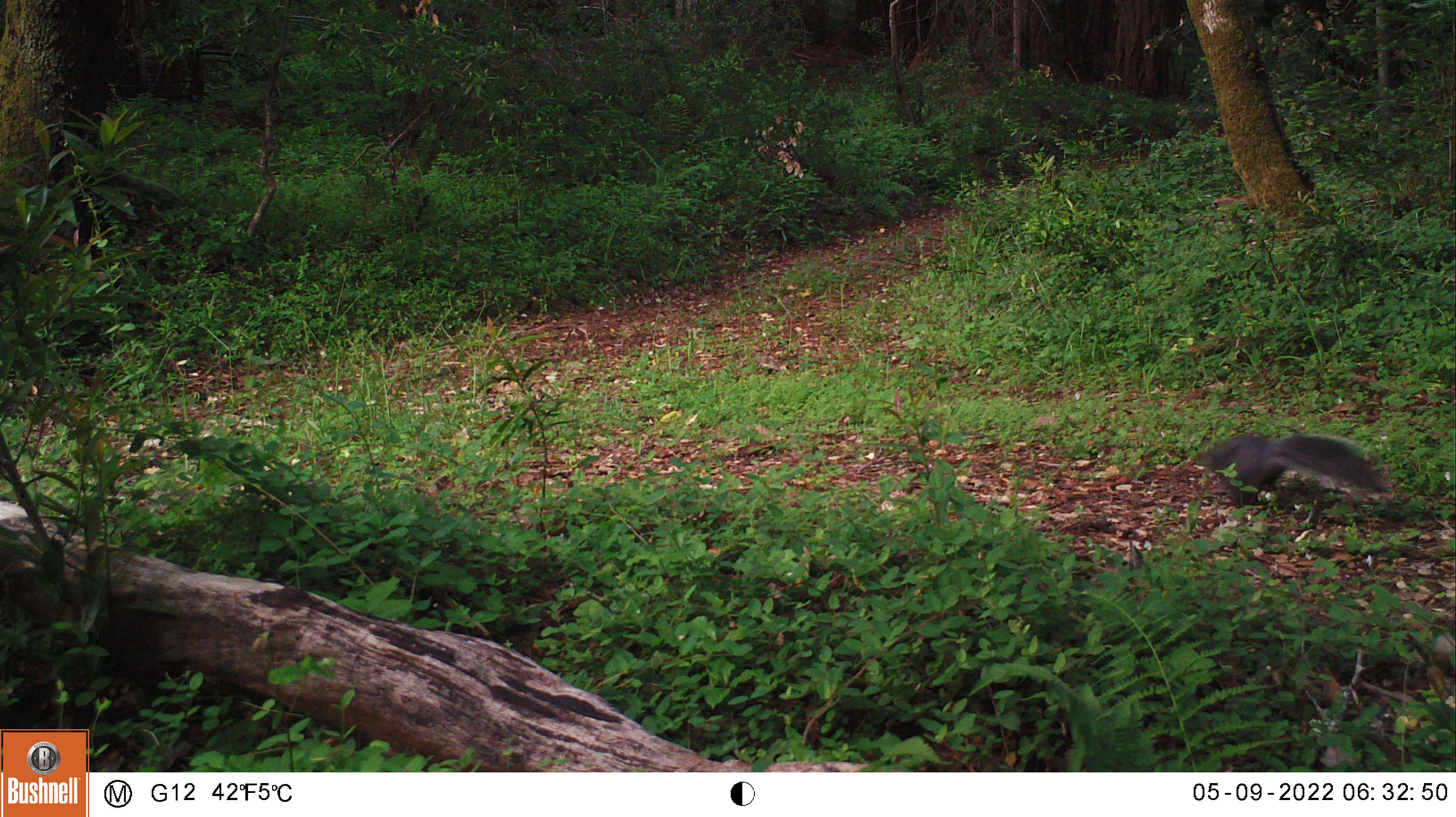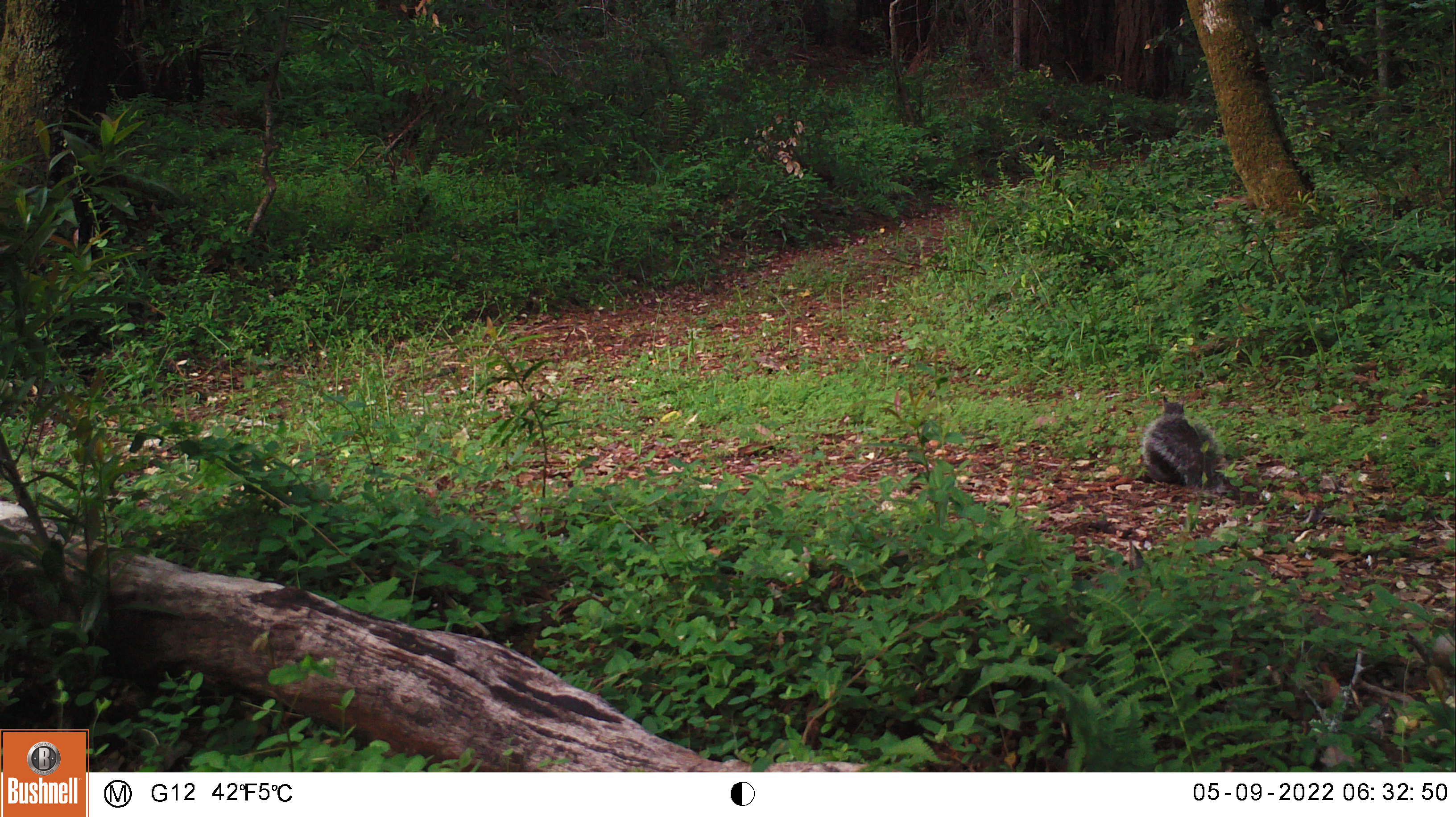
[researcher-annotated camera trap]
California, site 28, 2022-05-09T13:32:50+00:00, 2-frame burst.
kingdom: Animalia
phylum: Chordata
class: Mammalia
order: Rodentia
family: Sciuridae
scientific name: Sciuridae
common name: squirrel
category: unknown squirrel